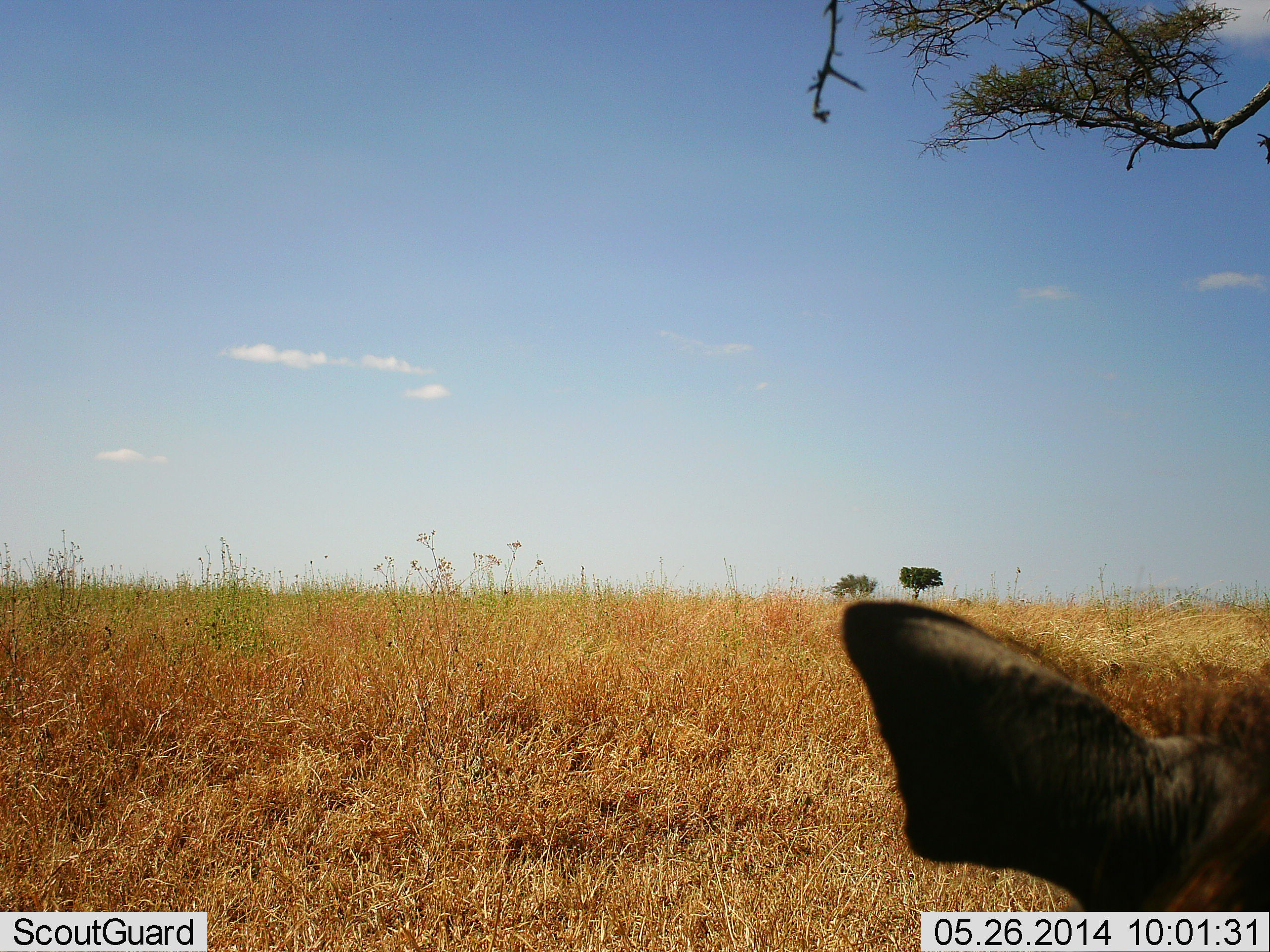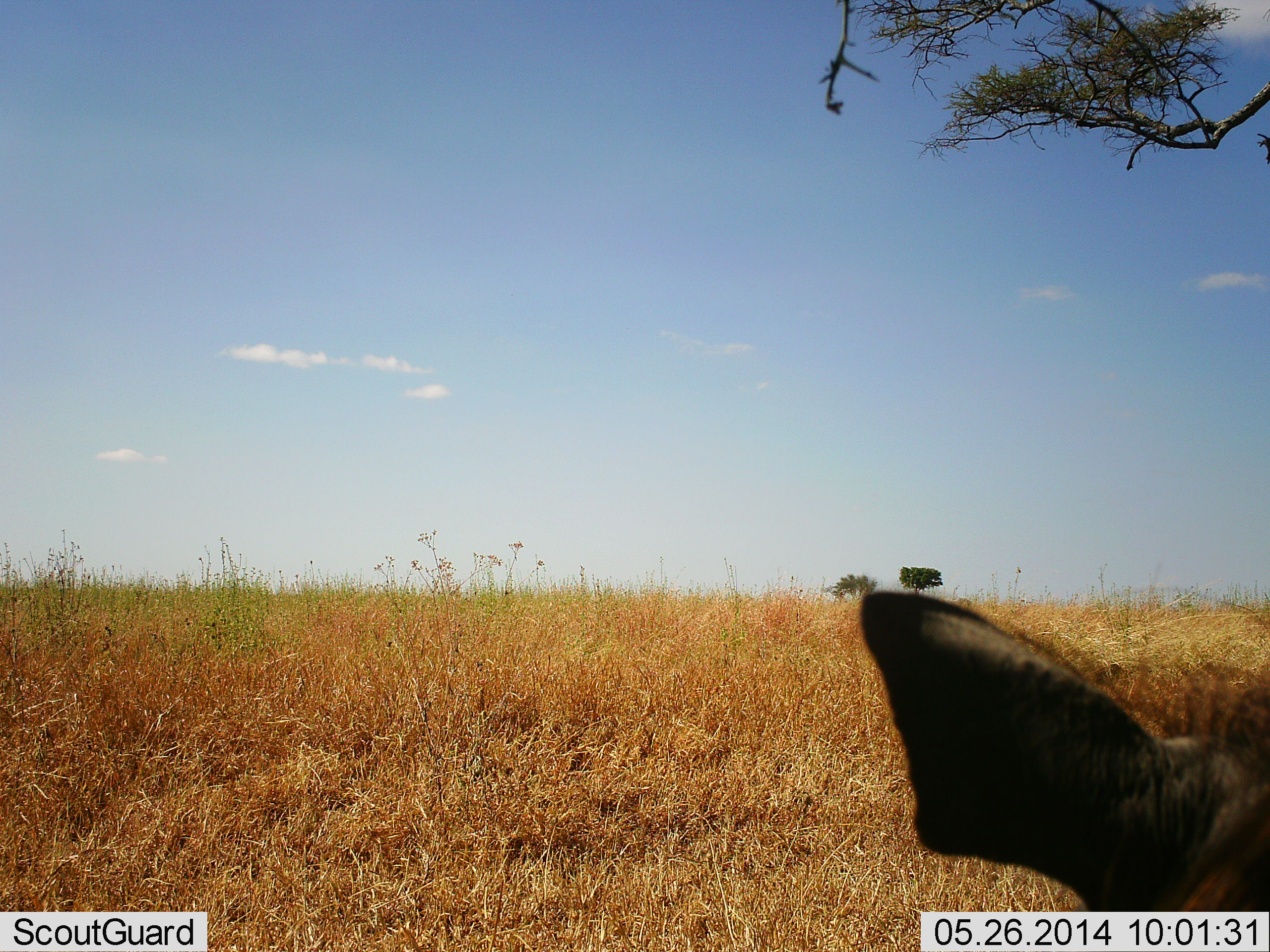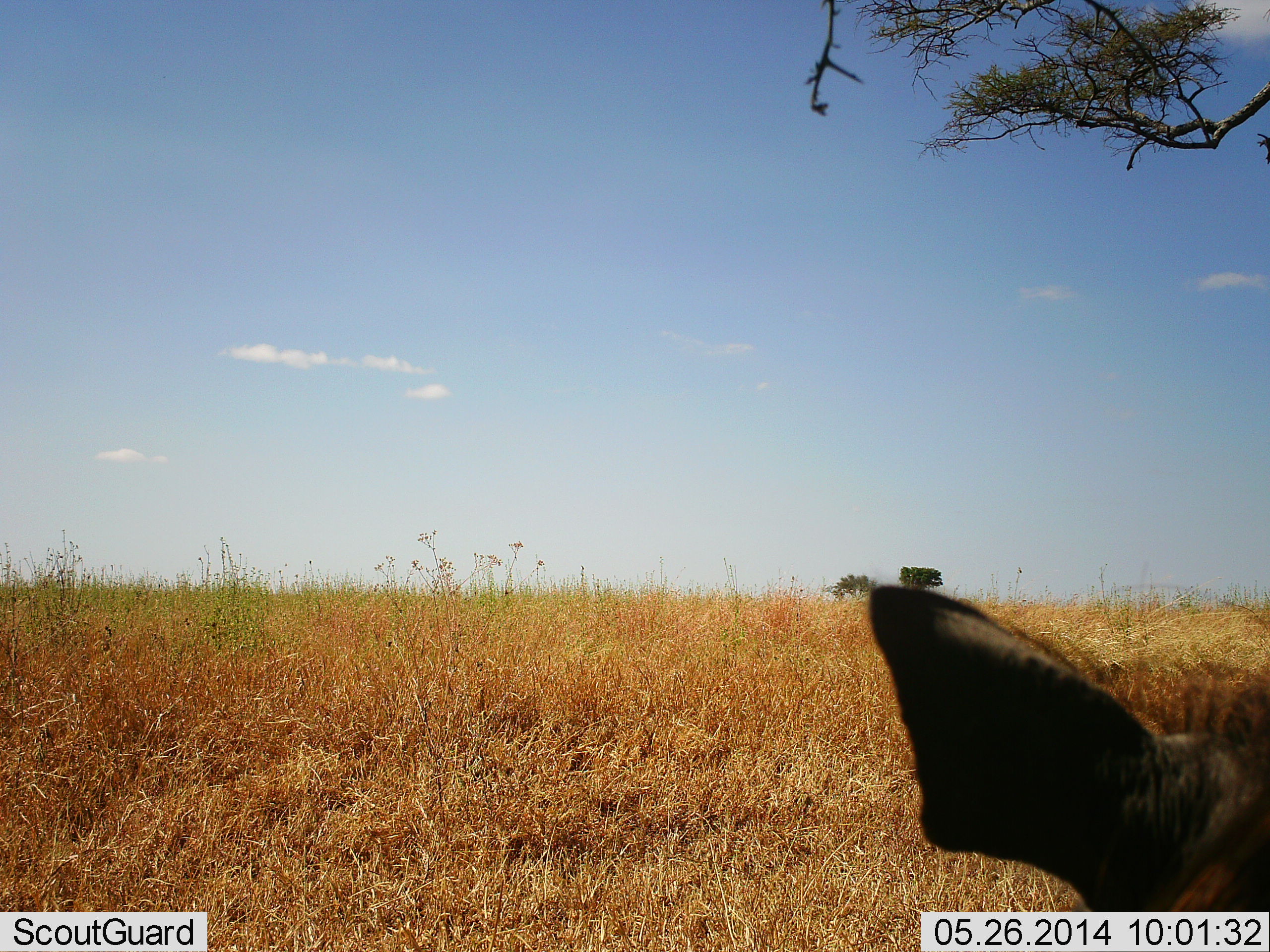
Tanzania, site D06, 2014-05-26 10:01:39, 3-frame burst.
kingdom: Animalia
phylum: Chordata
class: Mammalia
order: Artiodactyla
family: Suidae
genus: Phacochoerus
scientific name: Phacochoerus africanus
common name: warthog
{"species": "warthog (Phacochoerus africanus)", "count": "1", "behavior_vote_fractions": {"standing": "38%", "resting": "25%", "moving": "12%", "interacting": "0%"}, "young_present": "0%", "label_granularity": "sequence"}